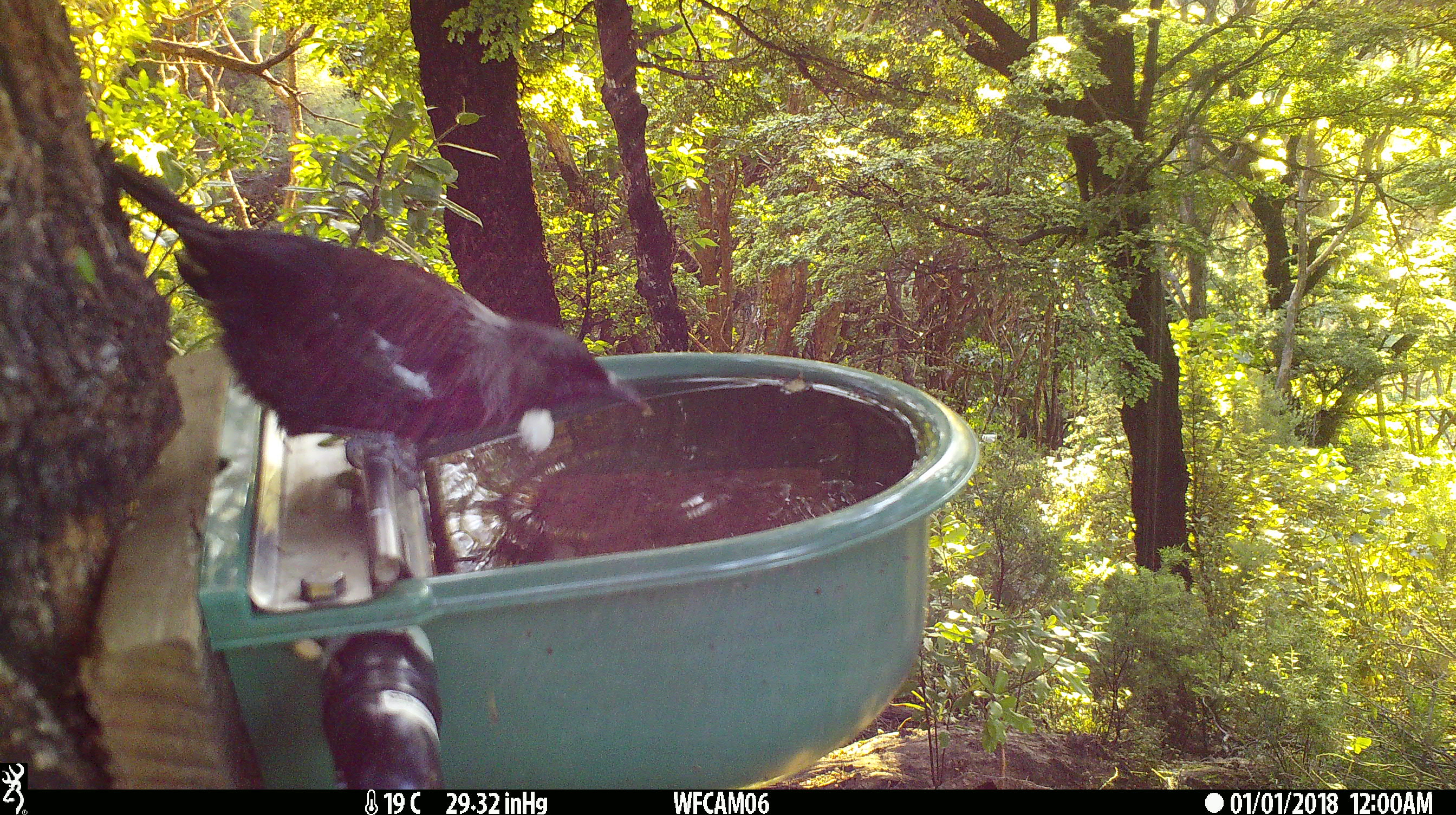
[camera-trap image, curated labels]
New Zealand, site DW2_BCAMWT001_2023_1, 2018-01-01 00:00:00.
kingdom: Animalia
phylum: Chordata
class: Aves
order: Passeriformes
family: Meliphagidae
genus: Prosthemadera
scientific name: Prosthemadera novaeseelandiae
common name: tui